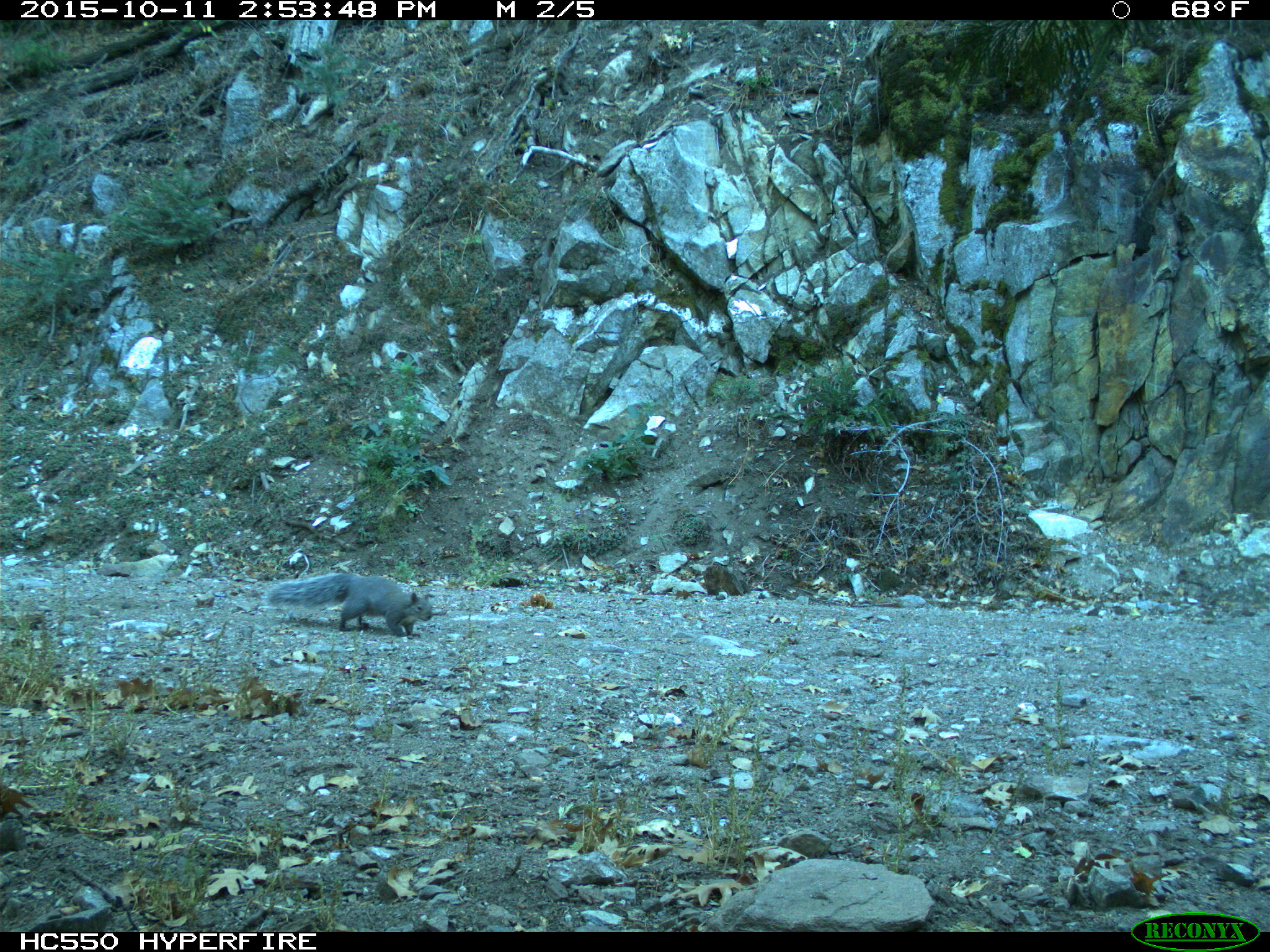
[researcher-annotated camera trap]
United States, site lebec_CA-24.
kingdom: Animalia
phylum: Chordata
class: Mammalia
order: Rodentia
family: Sciuridae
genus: Sciurus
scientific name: Sciurus carolinensis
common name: eastern gray squirrel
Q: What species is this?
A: Sciurus carolinensis (eastern gray squirrel).